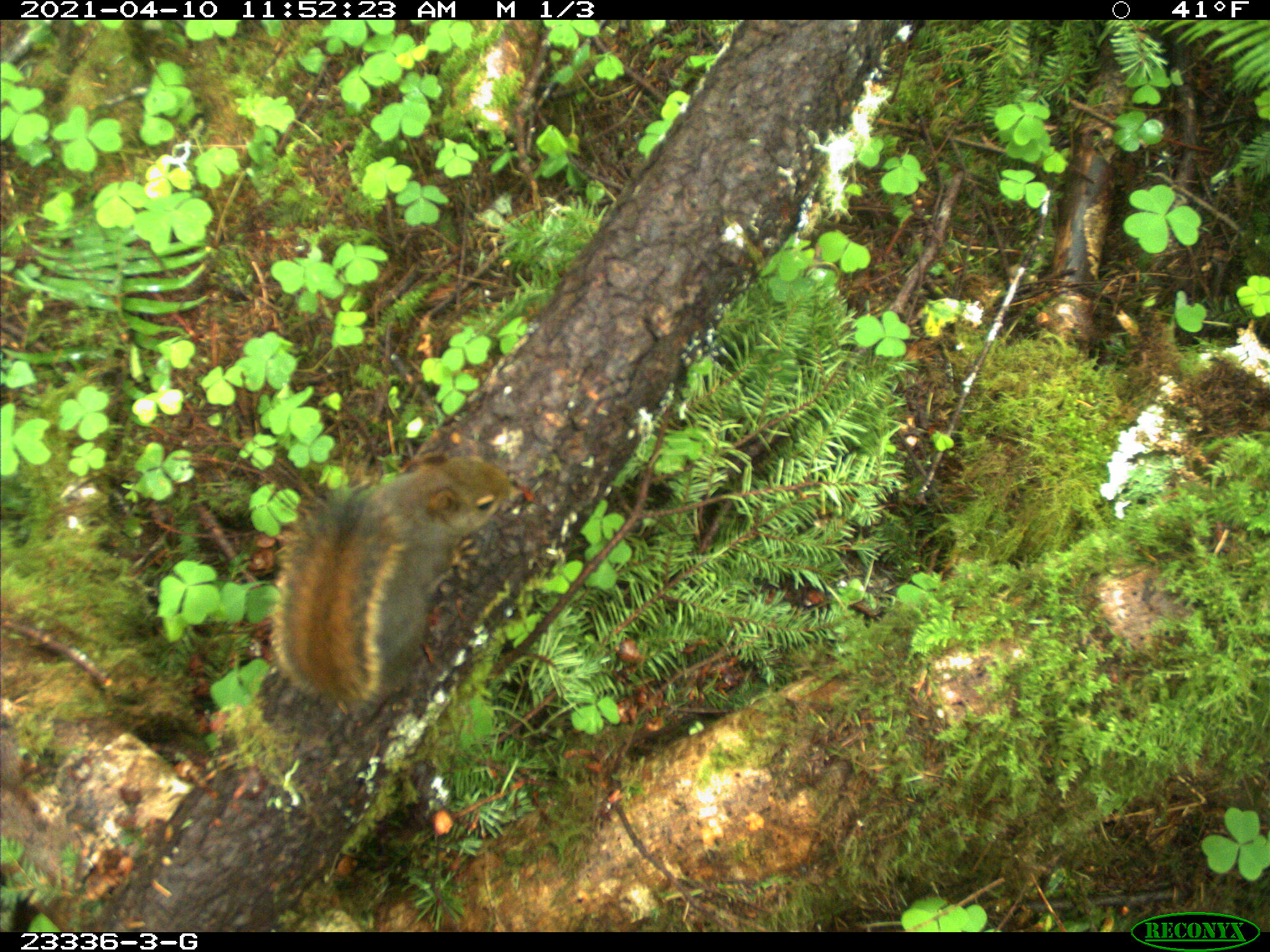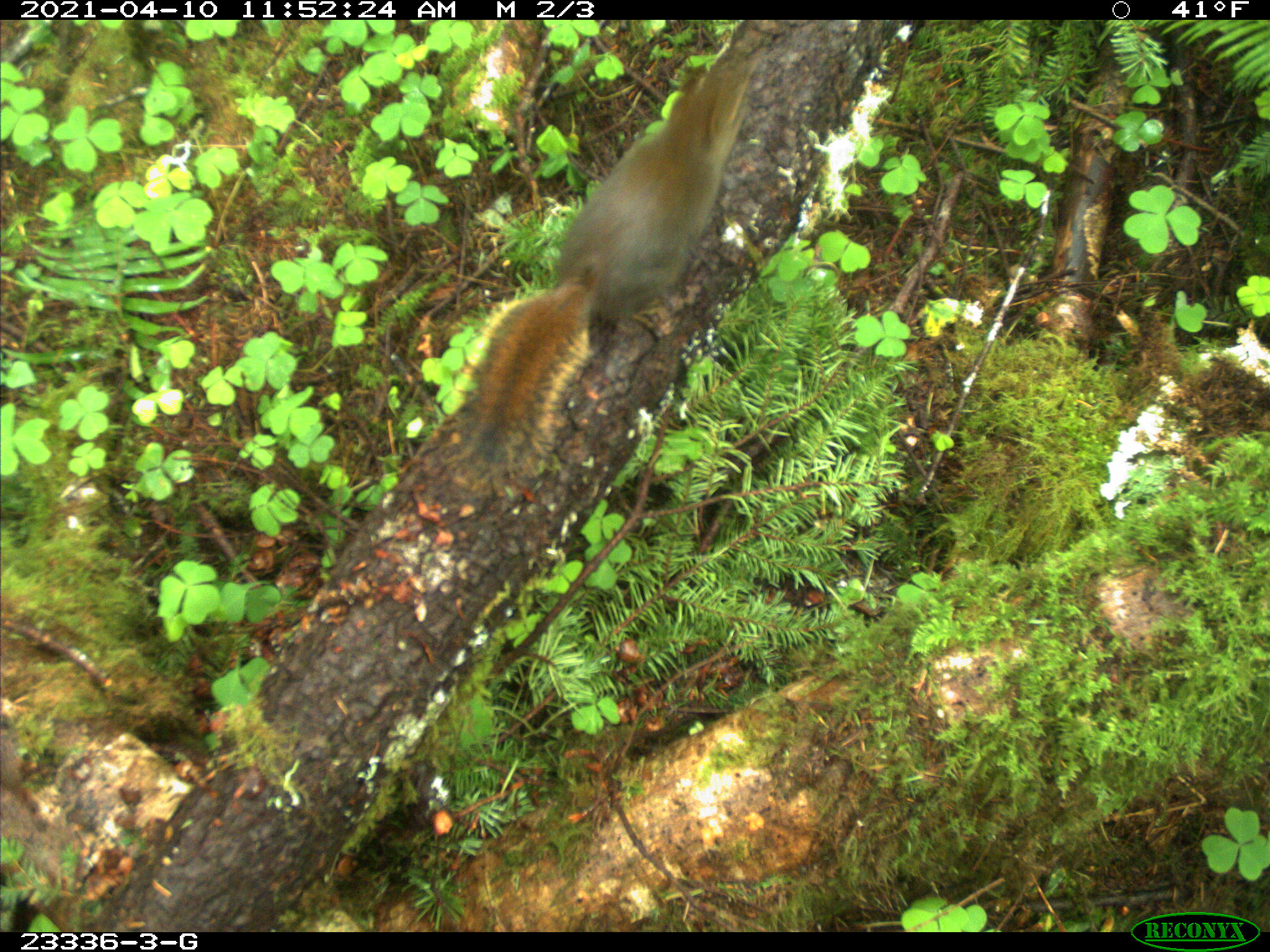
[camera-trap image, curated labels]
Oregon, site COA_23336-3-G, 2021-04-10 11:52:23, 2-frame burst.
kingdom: Animalia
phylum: Chordata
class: Mammalia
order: Rodentia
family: Sciuridae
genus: Tamiasciurus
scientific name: Tamiasciurus douglasii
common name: douglas squirrel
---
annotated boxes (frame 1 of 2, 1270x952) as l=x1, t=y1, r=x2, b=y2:
douglas squirrel: l=254, t=450, r=524, b=717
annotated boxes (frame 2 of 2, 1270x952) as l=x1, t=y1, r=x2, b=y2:
douglas squirrel: l=447, t=67, r=759, b=483